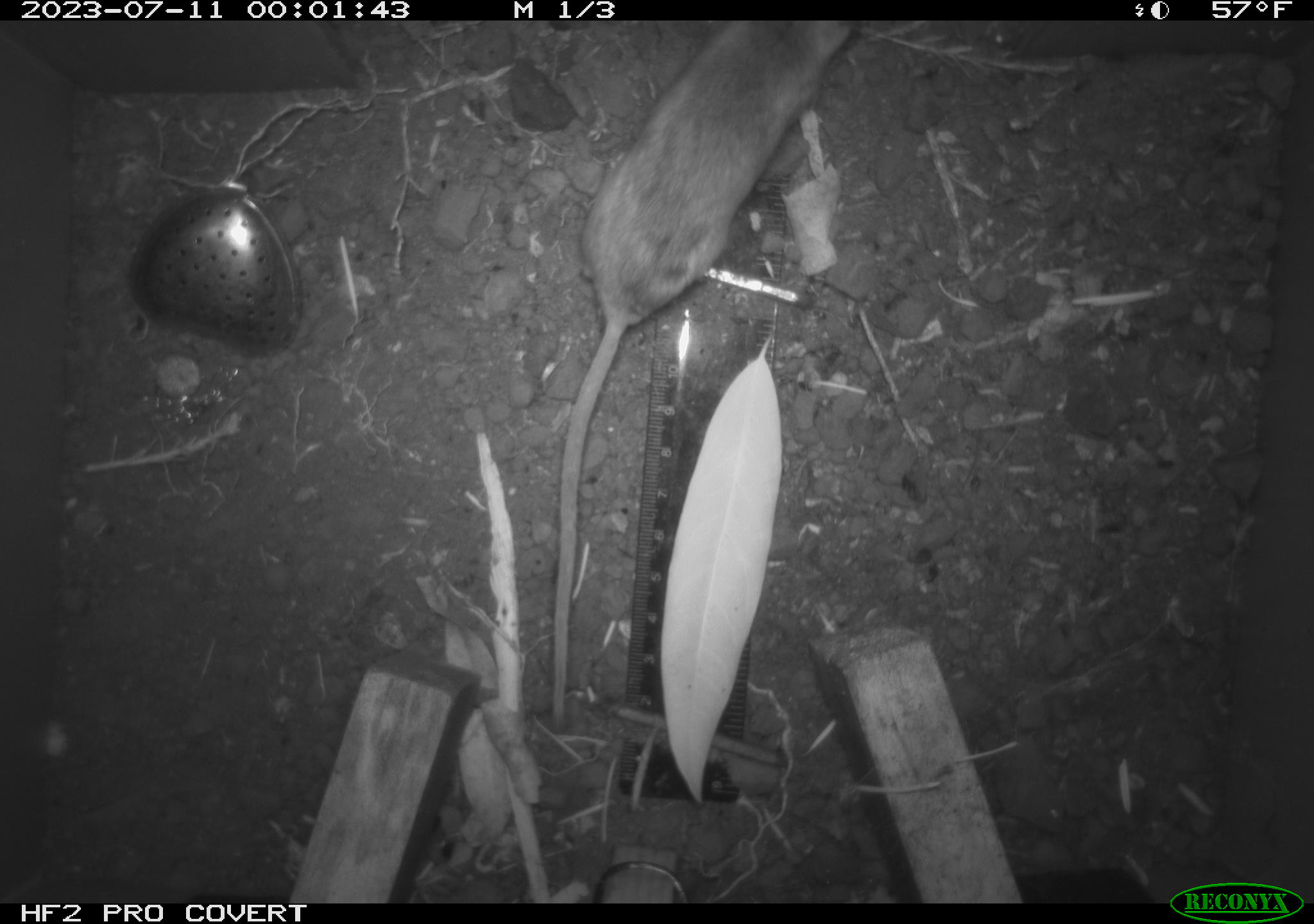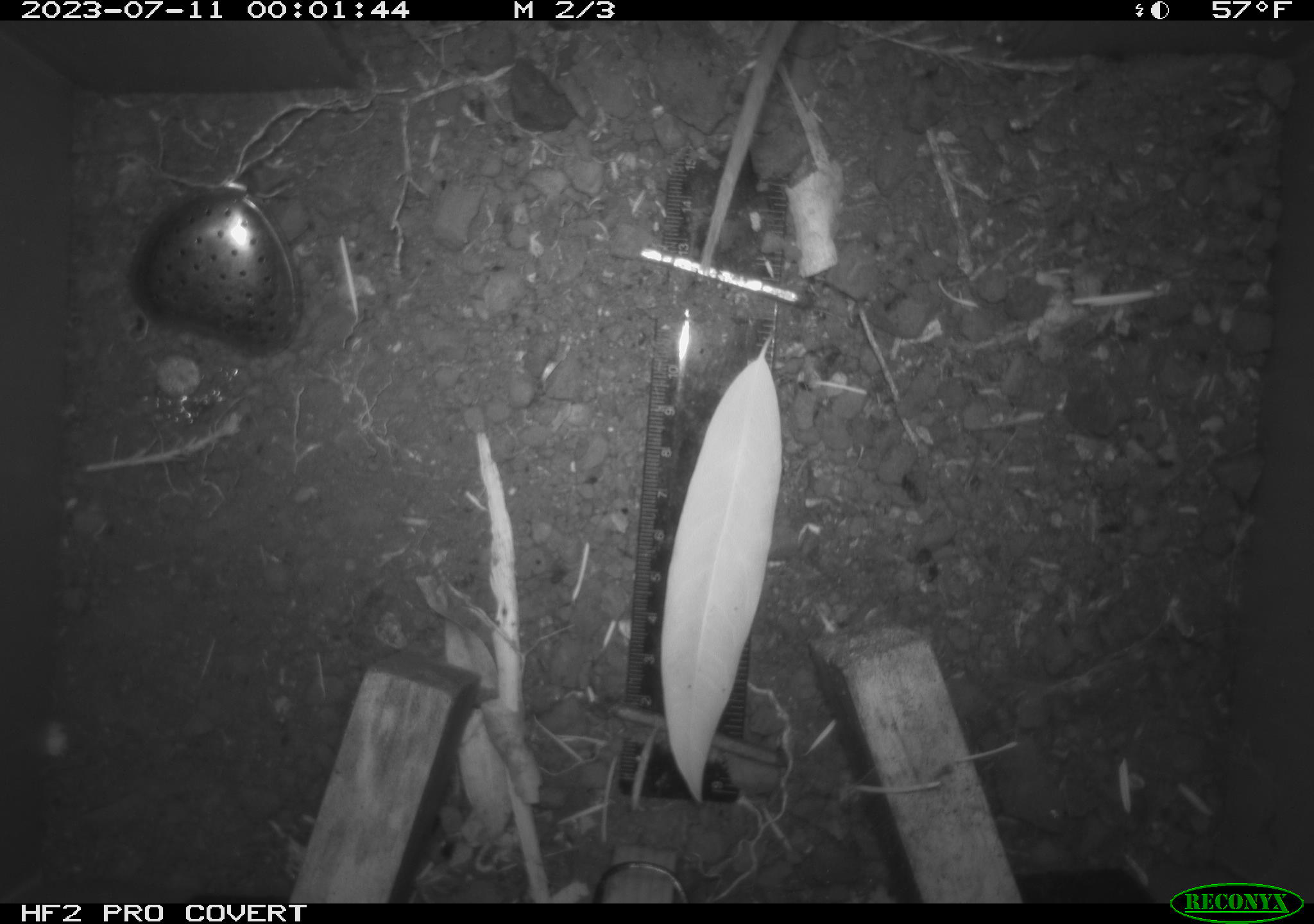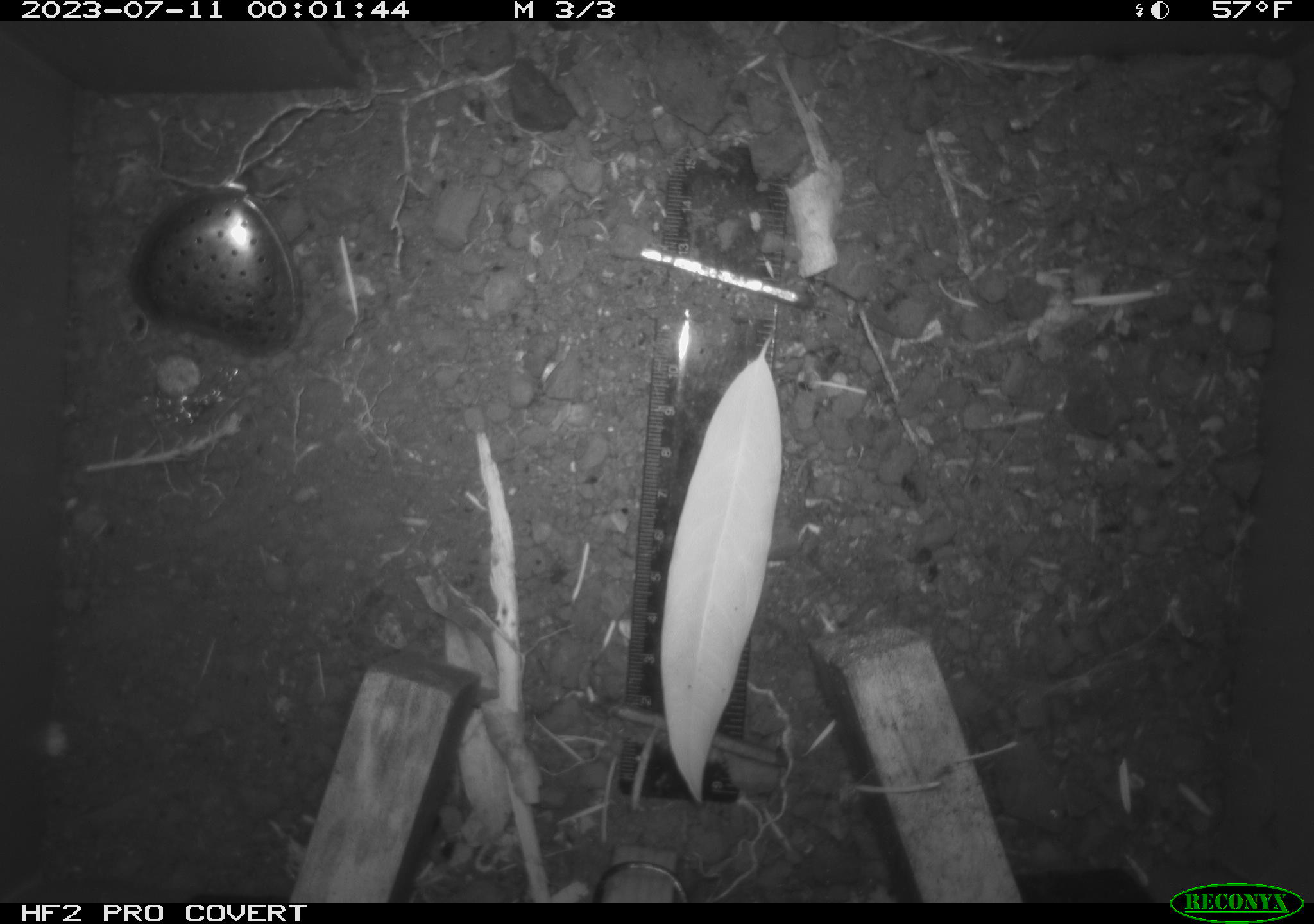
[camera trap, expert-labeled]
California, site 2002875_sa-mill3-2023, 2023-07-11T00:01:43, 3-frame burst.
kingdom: Animalia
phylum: Chordata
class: Mammalia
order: Rodentia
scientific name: Rodentia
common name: mouse species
Mouse species (Rodentia).